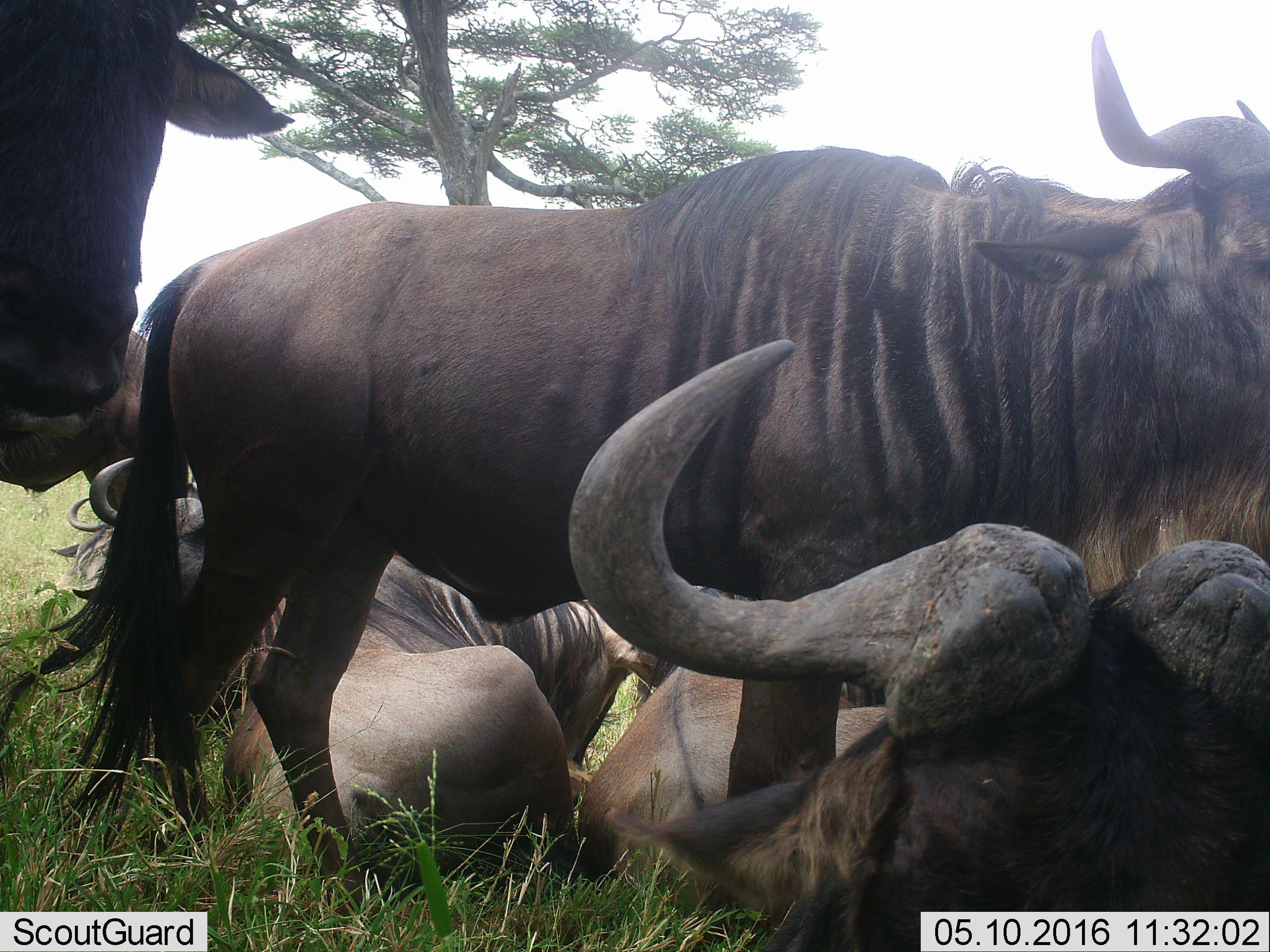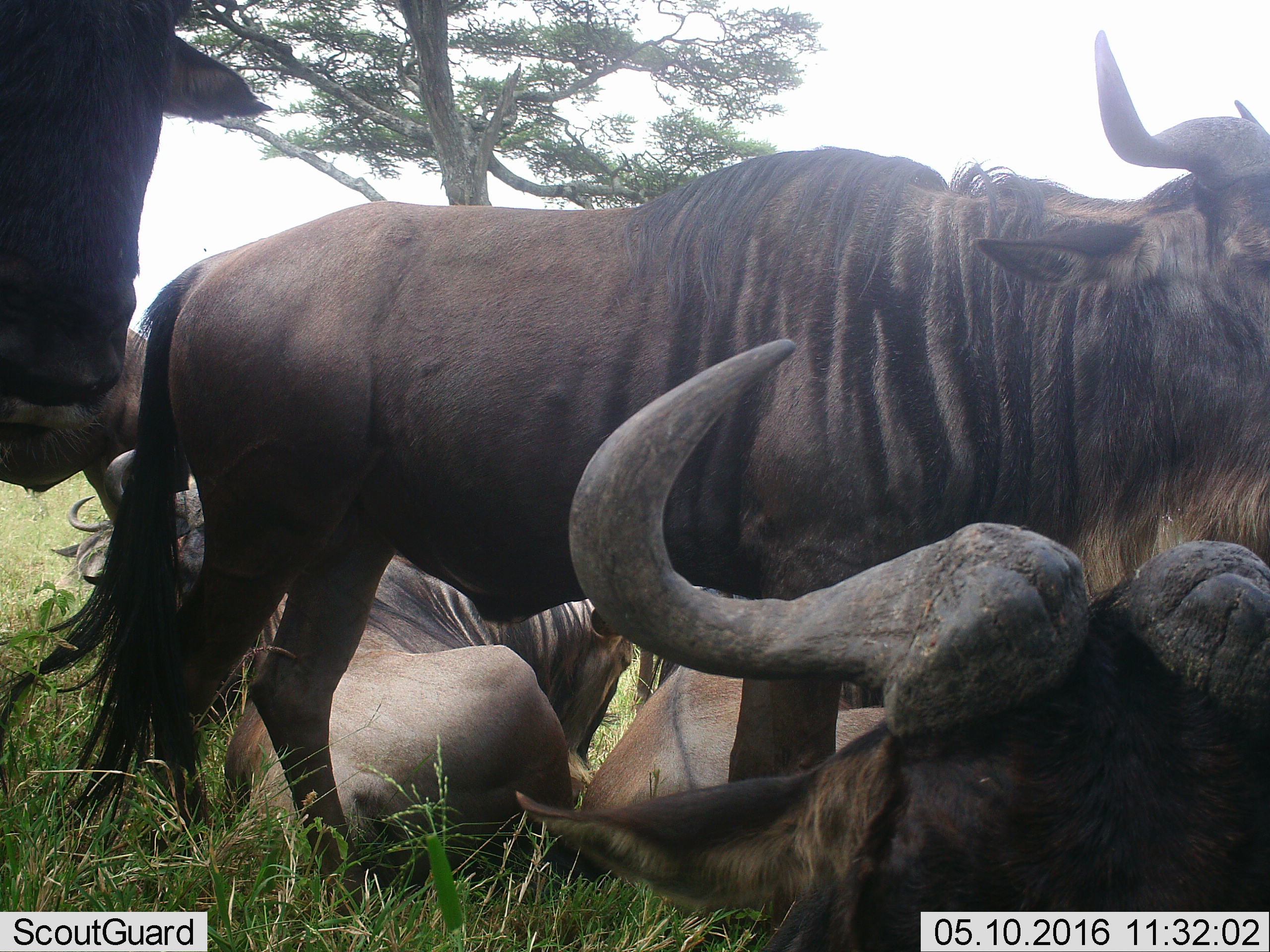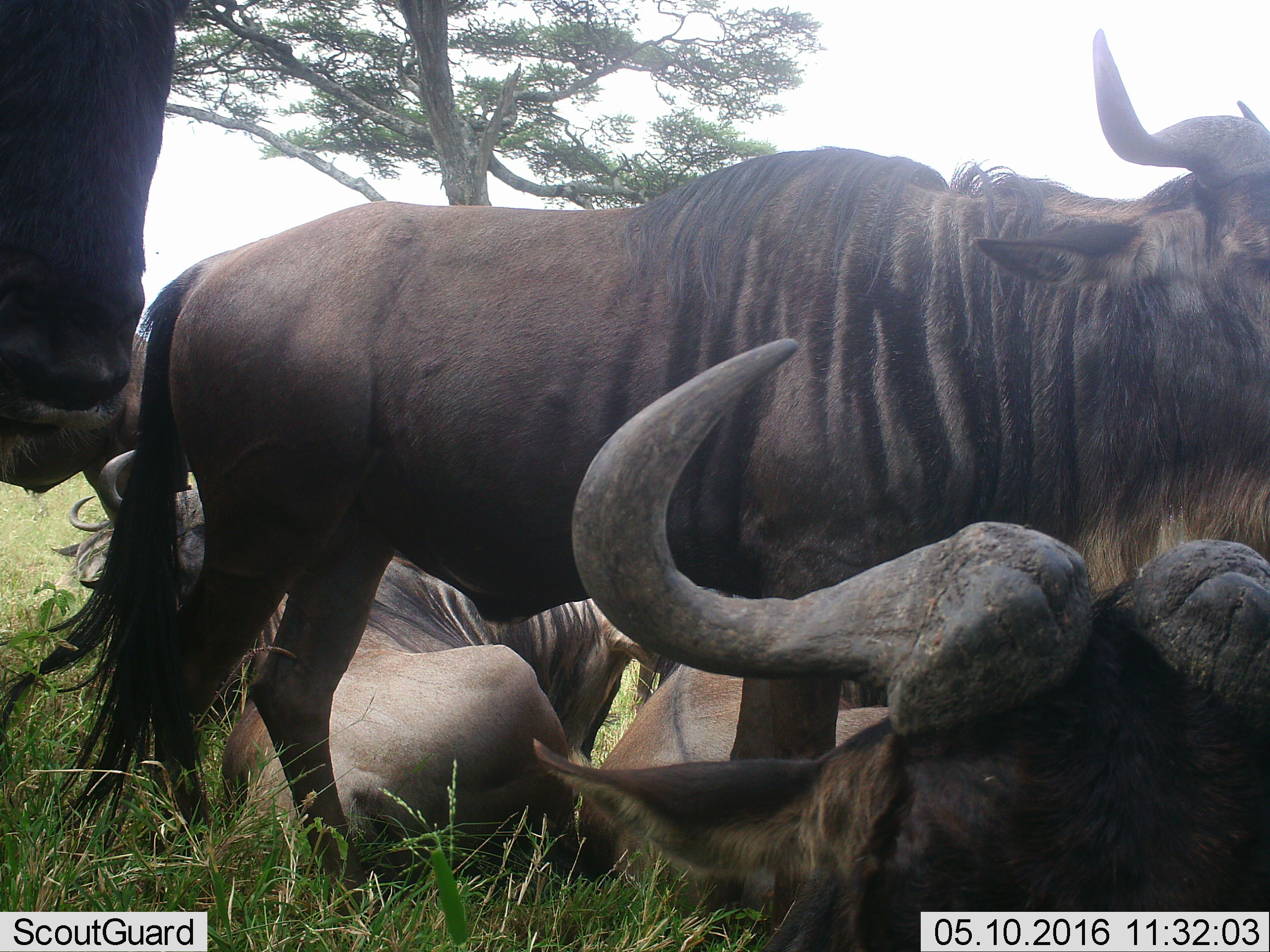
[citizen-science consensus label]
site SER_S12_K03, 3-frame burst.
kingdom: Animalia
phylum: Chordata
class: Mammalia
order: Artiodactyla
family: Bovidae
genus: Connochaetes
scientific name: Connochaetes taurinus taurinus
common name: blue wildebeest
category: wildebeestblue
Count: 7.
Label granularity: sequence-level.